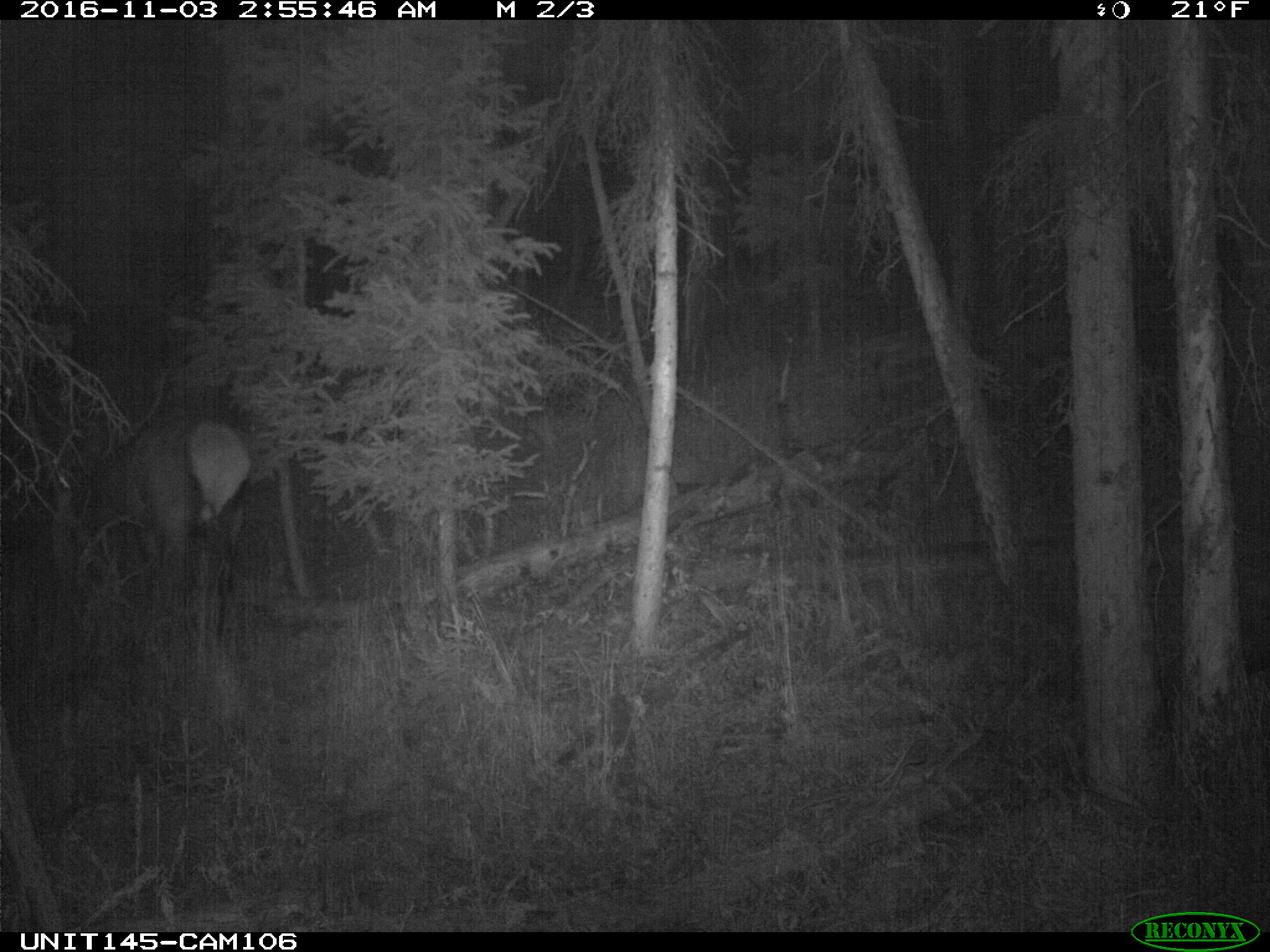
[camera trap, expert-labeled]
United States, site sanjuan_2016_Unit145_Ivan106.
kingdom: Animalia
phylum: Chordata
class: Mammalia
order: Artiodactyla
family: Cervidae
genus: Cervus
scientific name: Cervus elaphus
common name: red deer